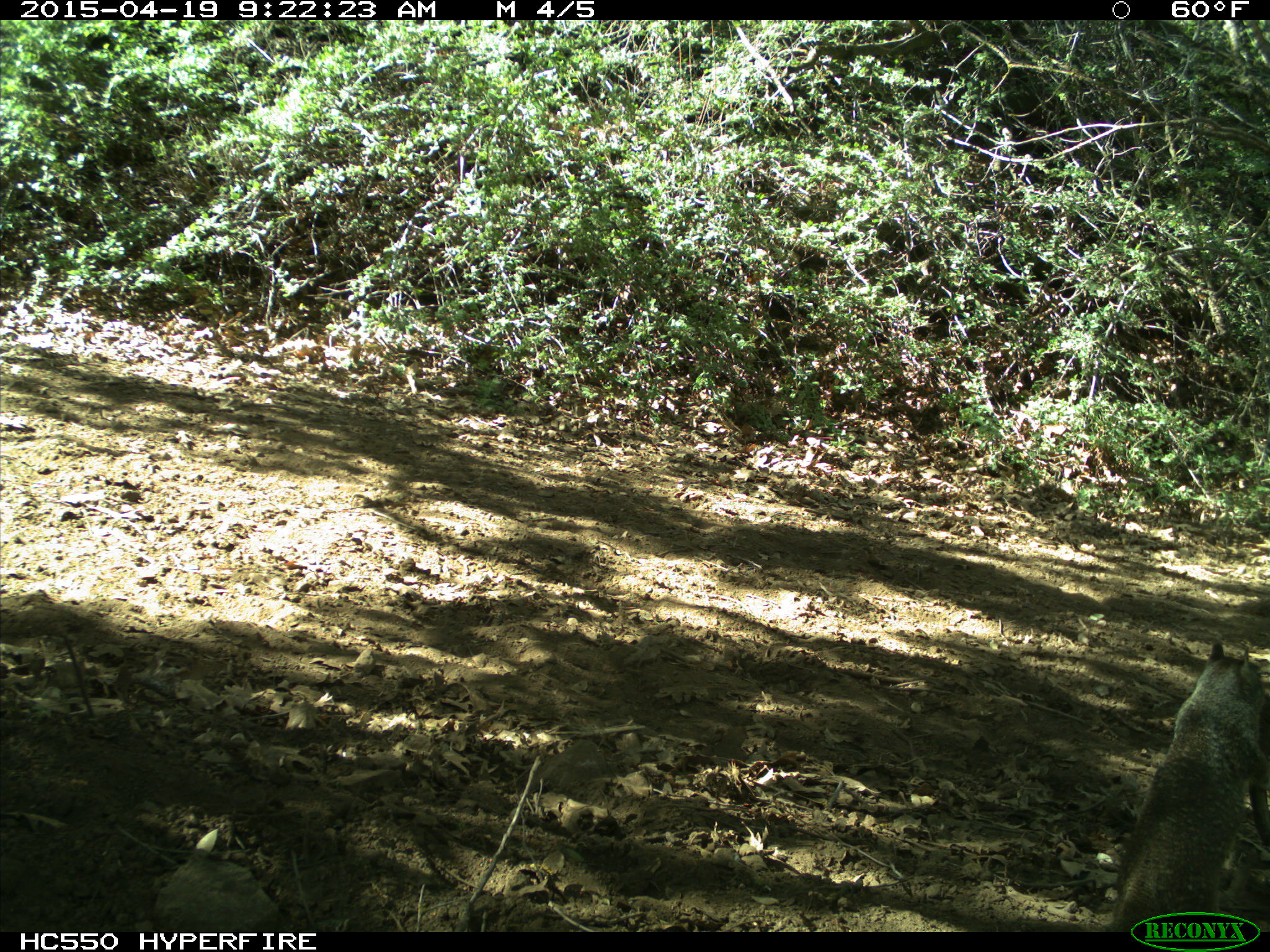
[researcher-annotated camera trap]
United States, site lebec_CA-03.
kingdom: Animalia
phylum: Chordata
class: Mammalia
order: Rodentia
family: Sciuridae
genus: Otospermophilus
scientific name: Otospermophilus beecheyi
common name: california ground squirrel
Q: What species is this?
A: Otospermophilus beecheyi (california ground squirrel).